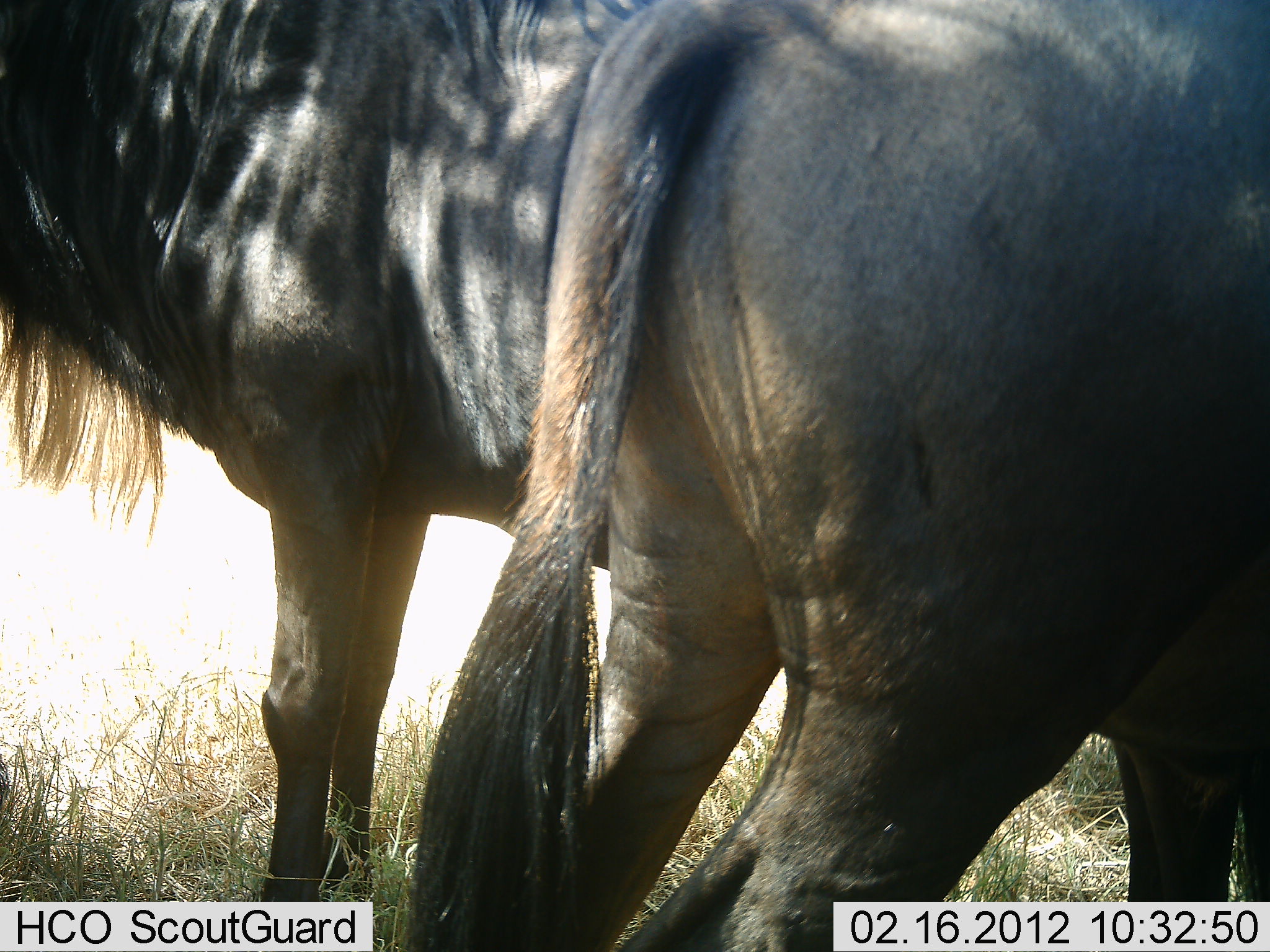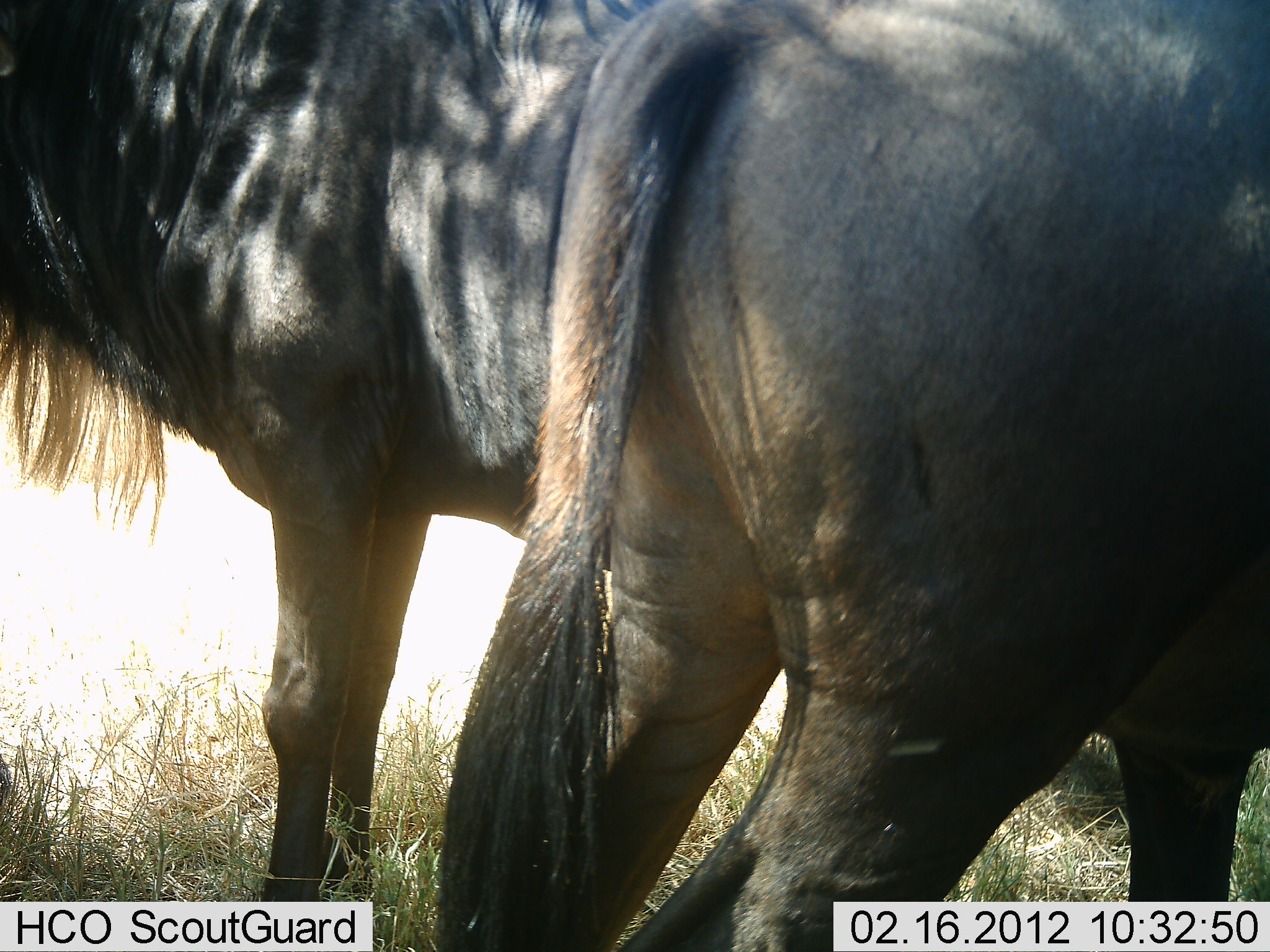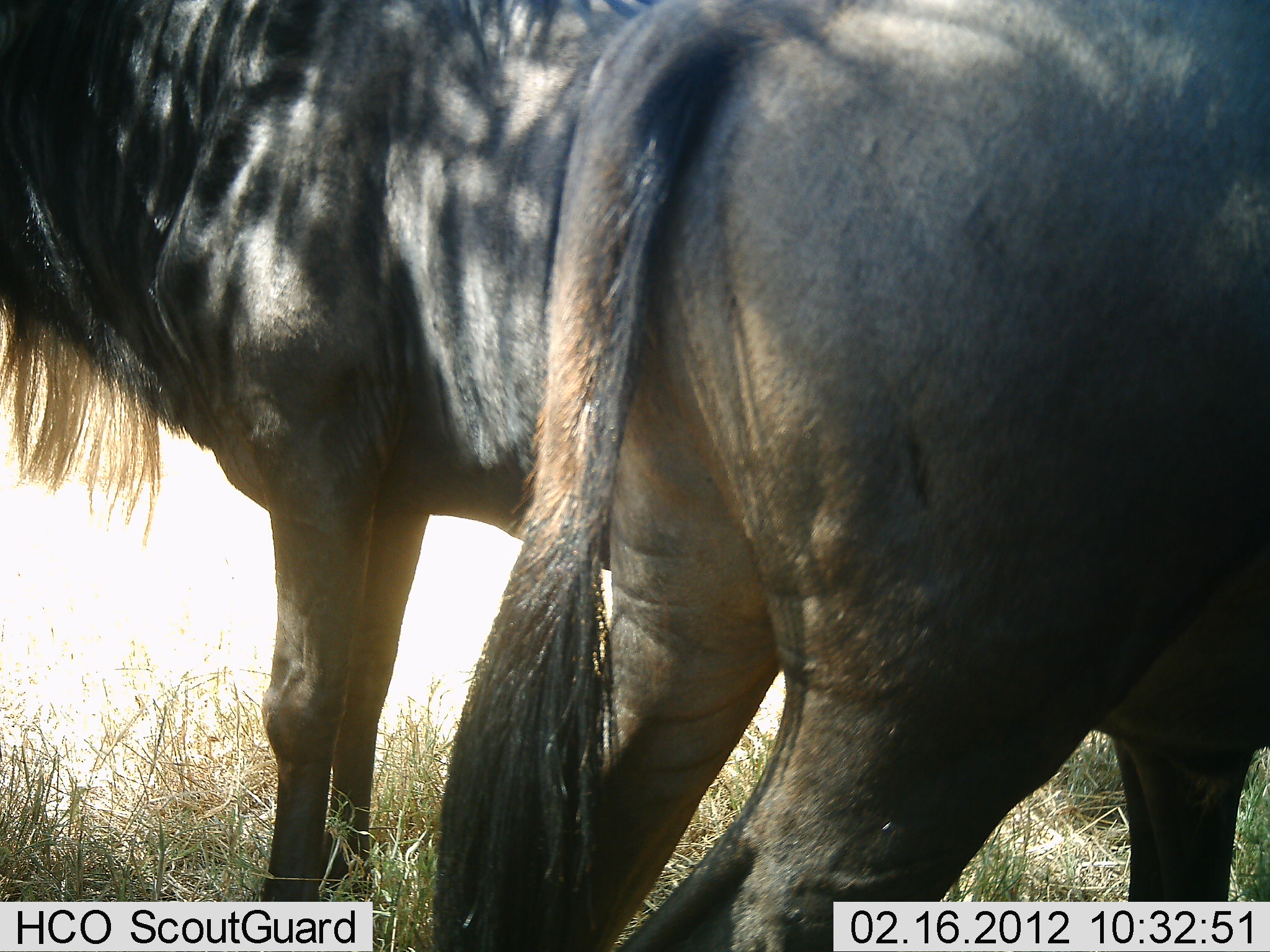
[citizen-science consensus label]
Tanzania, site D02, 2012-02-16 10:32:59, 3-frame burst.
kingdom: Animalia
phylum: Chordata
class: Mammalia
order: Artiodactyla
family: Bovidae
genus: Connochaetes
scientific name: Connochaetes taurinus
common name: blue wildebeest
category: wildebeest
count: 2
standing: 100%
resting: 0%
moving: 0%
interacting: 0%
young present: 0%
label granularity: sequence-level